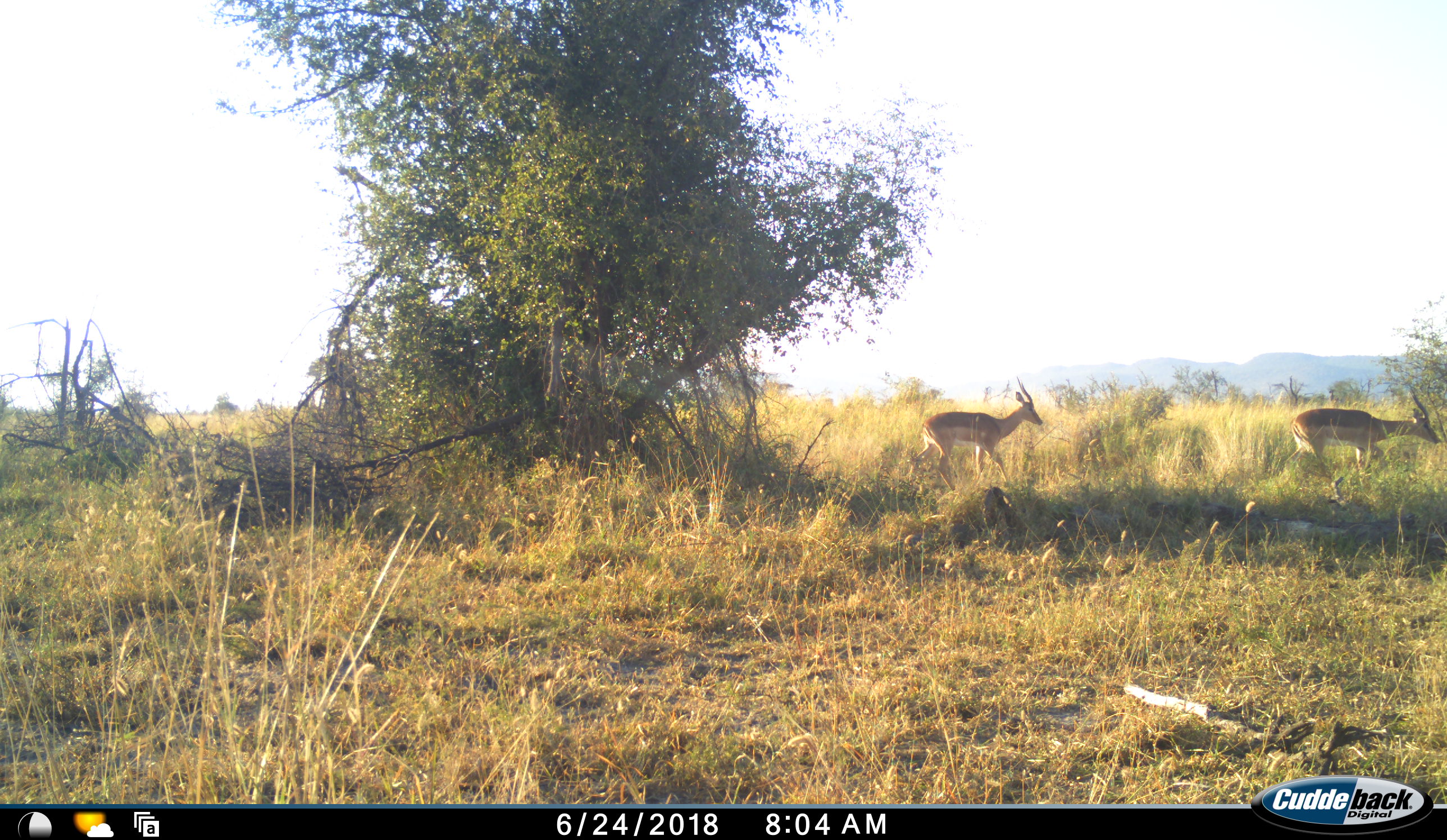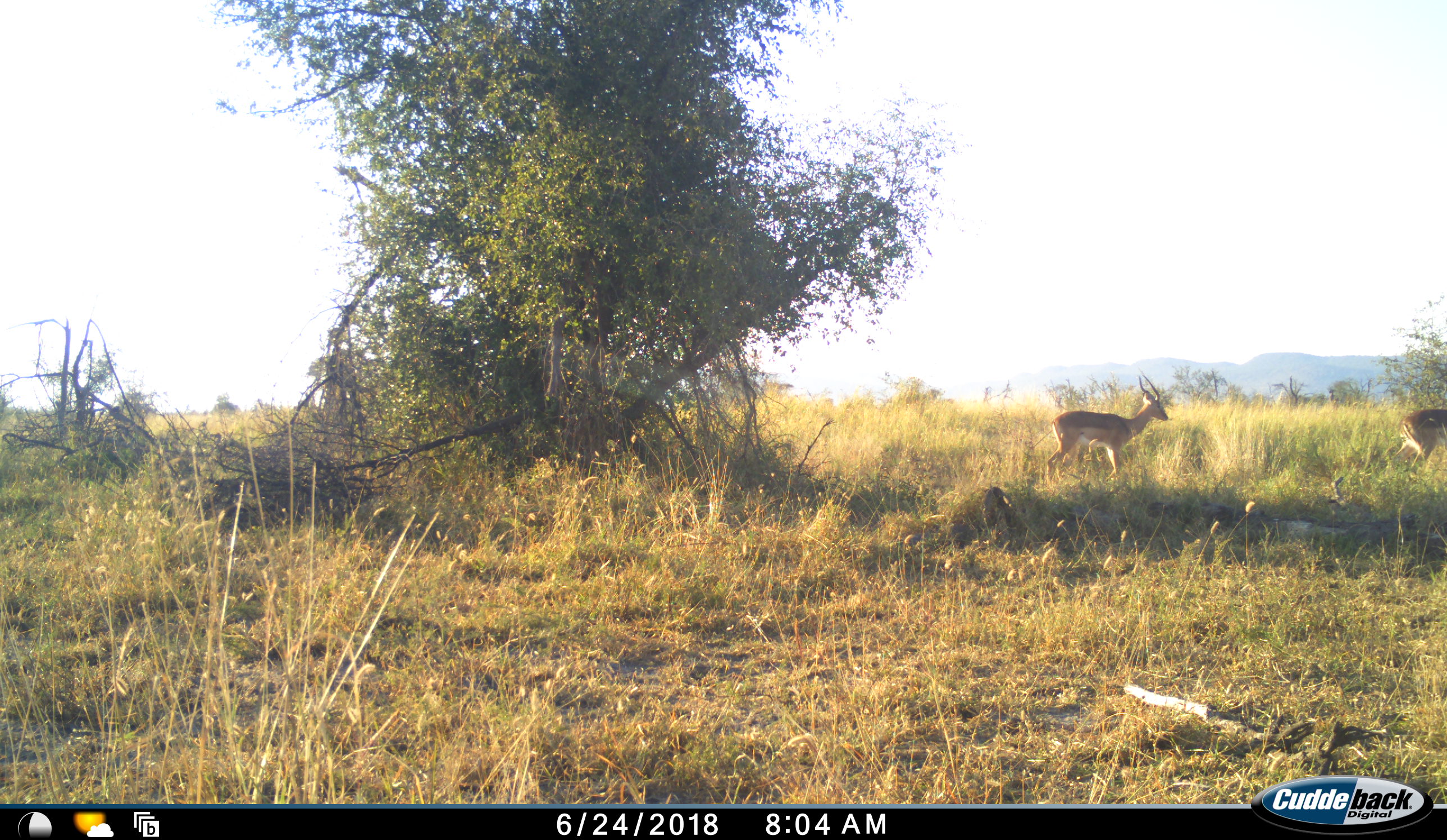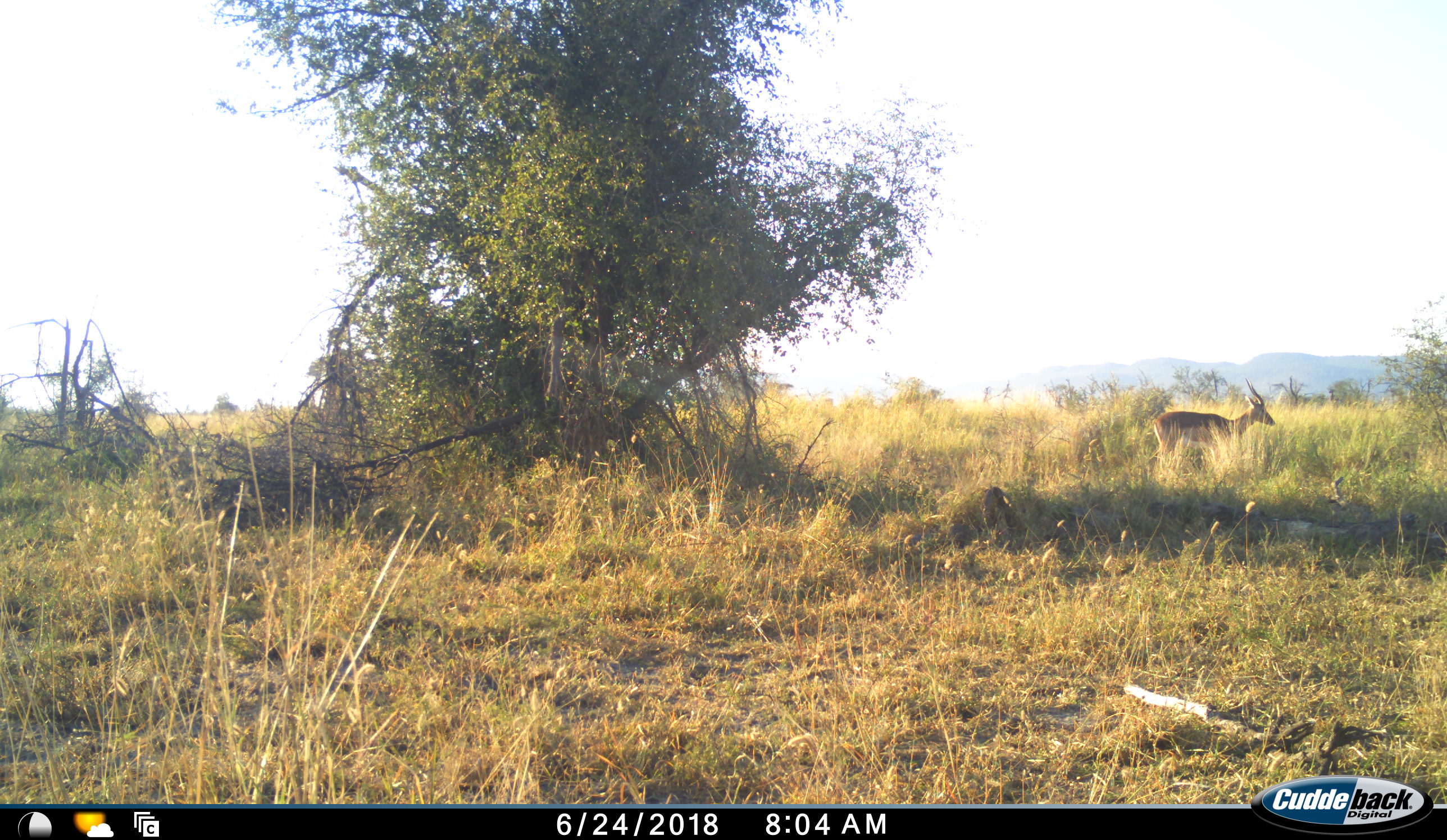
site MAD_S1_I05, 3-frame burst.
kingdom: Animalia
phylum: Chordata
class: Mammalia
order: Artiodactyla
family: Bovidae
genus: Aepyceros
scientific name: Aepyceros melampus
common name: impala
Impala (Aepyceros melampus), count 2. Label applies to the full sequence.